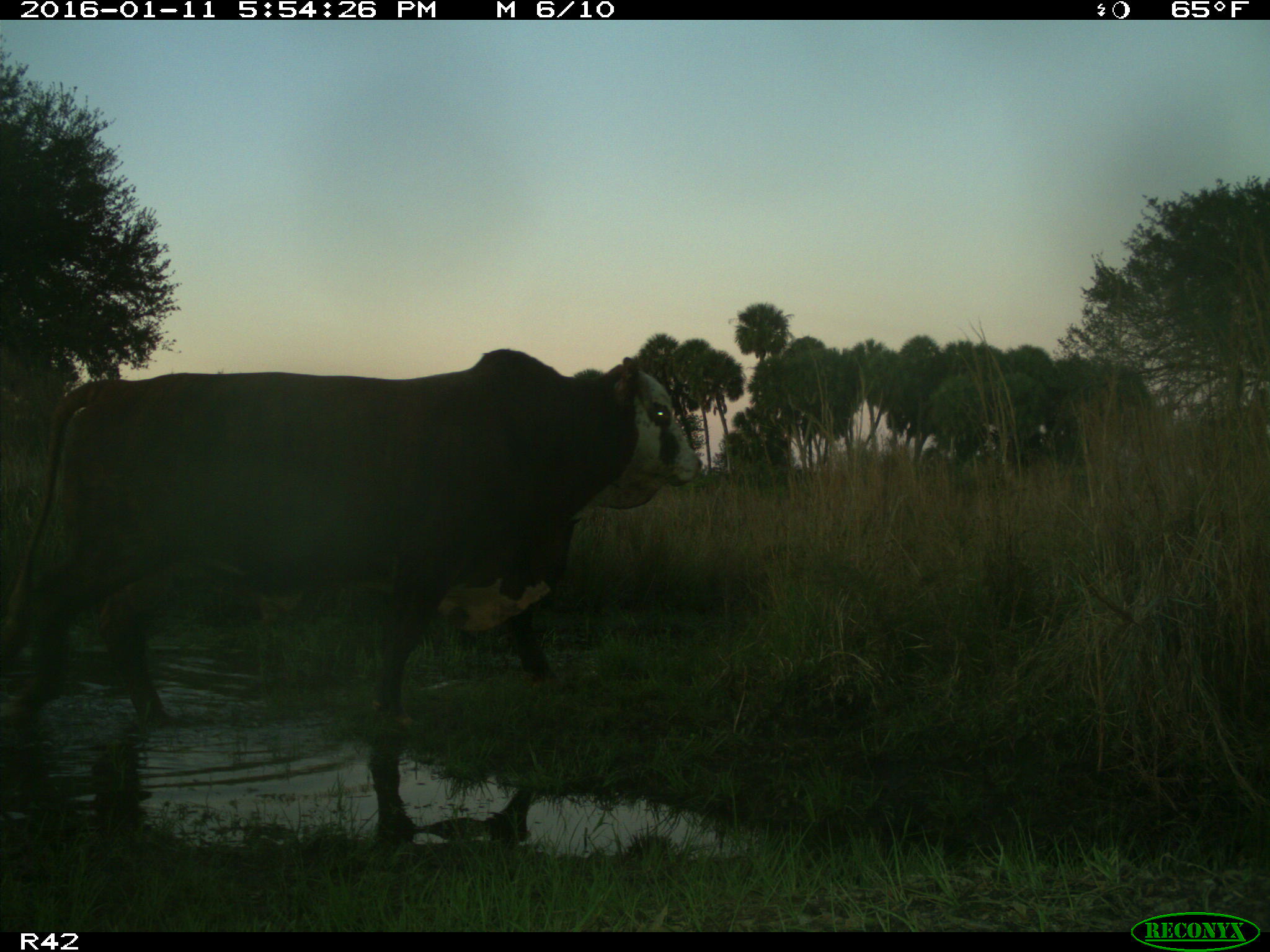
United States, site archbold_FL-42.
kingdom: Animalia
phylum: Chordata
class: Mammalia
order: Artiodactyla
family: Bovidae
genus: Bos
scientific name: Bos taurus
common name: domestic cow